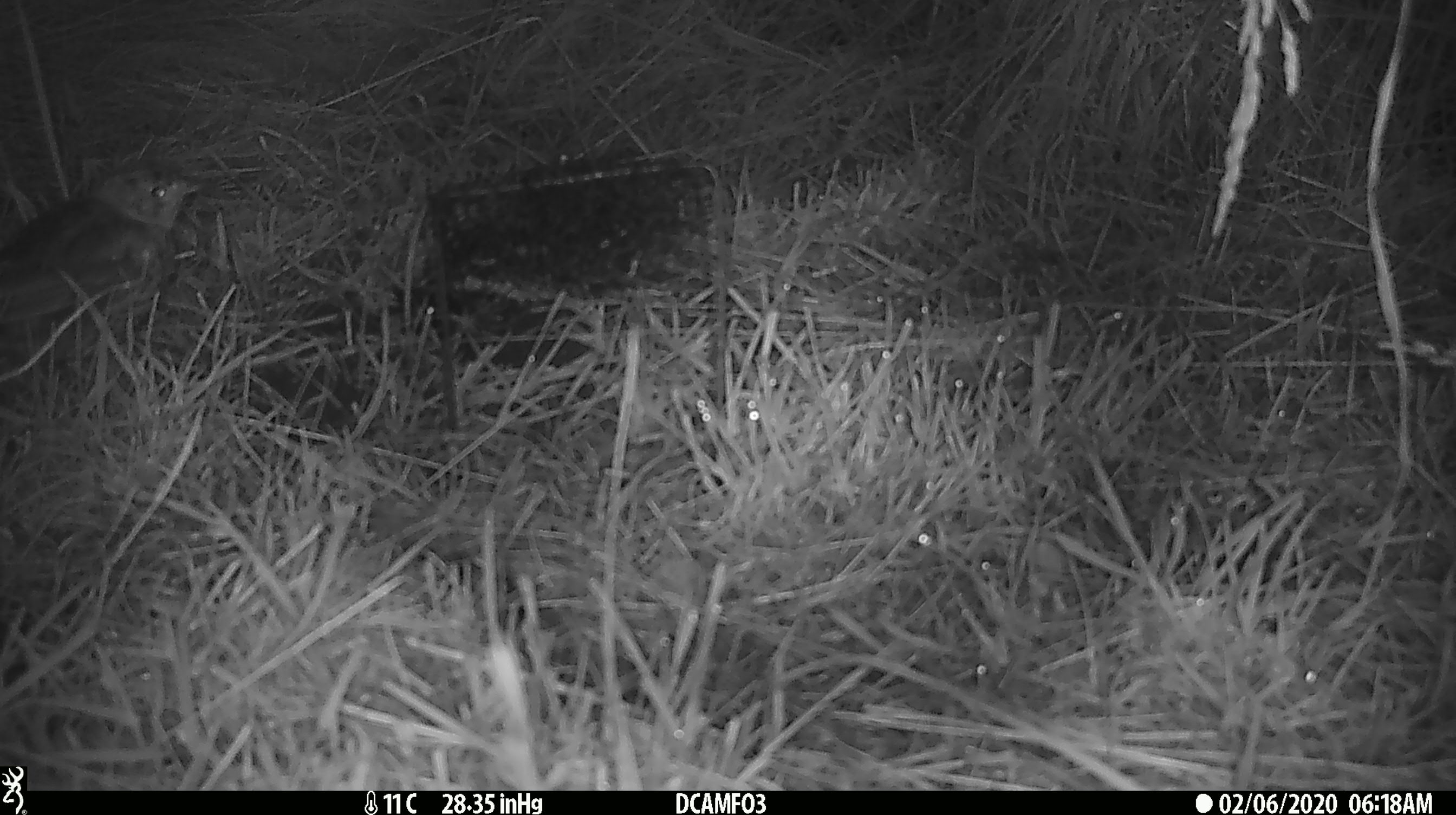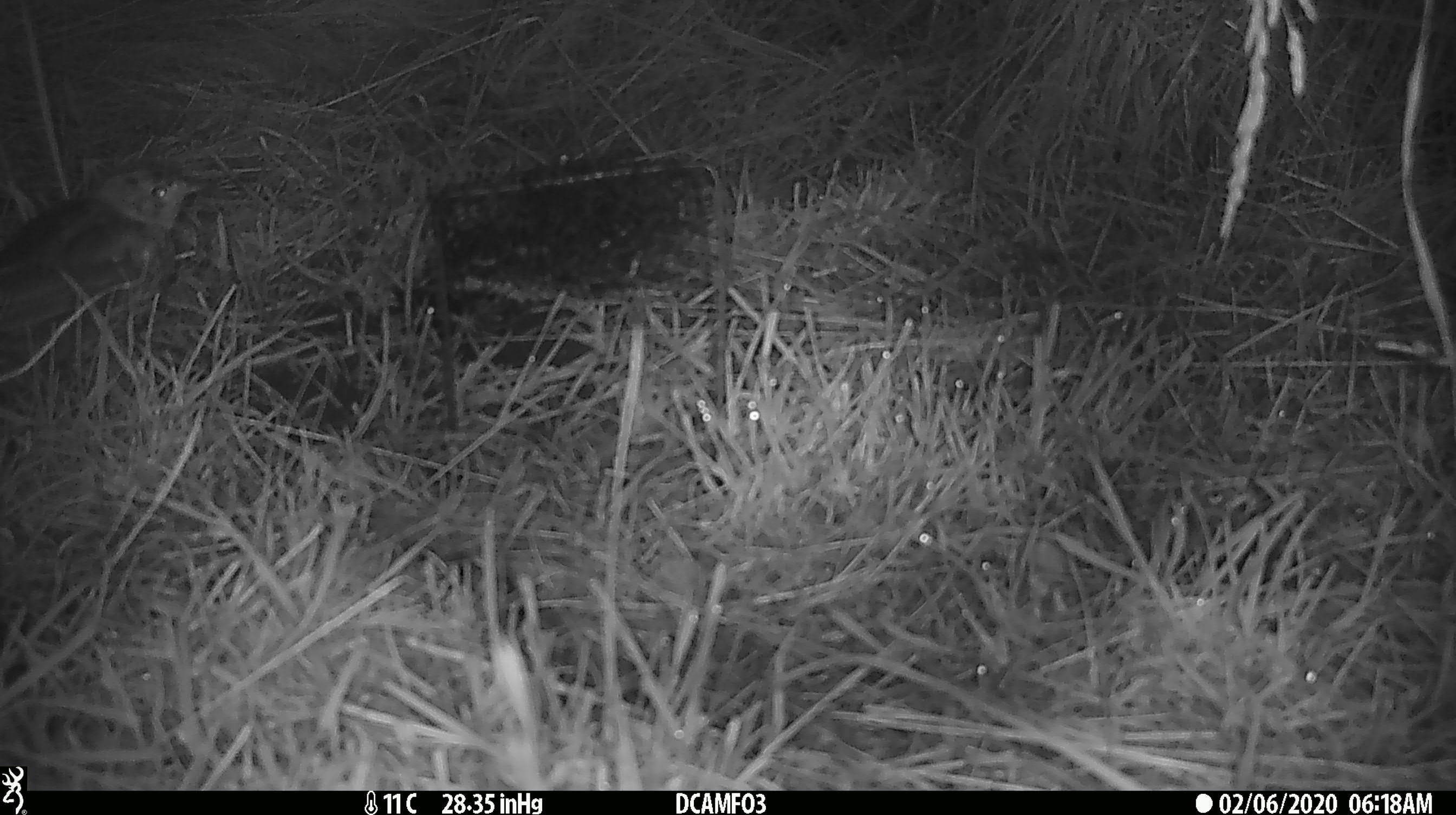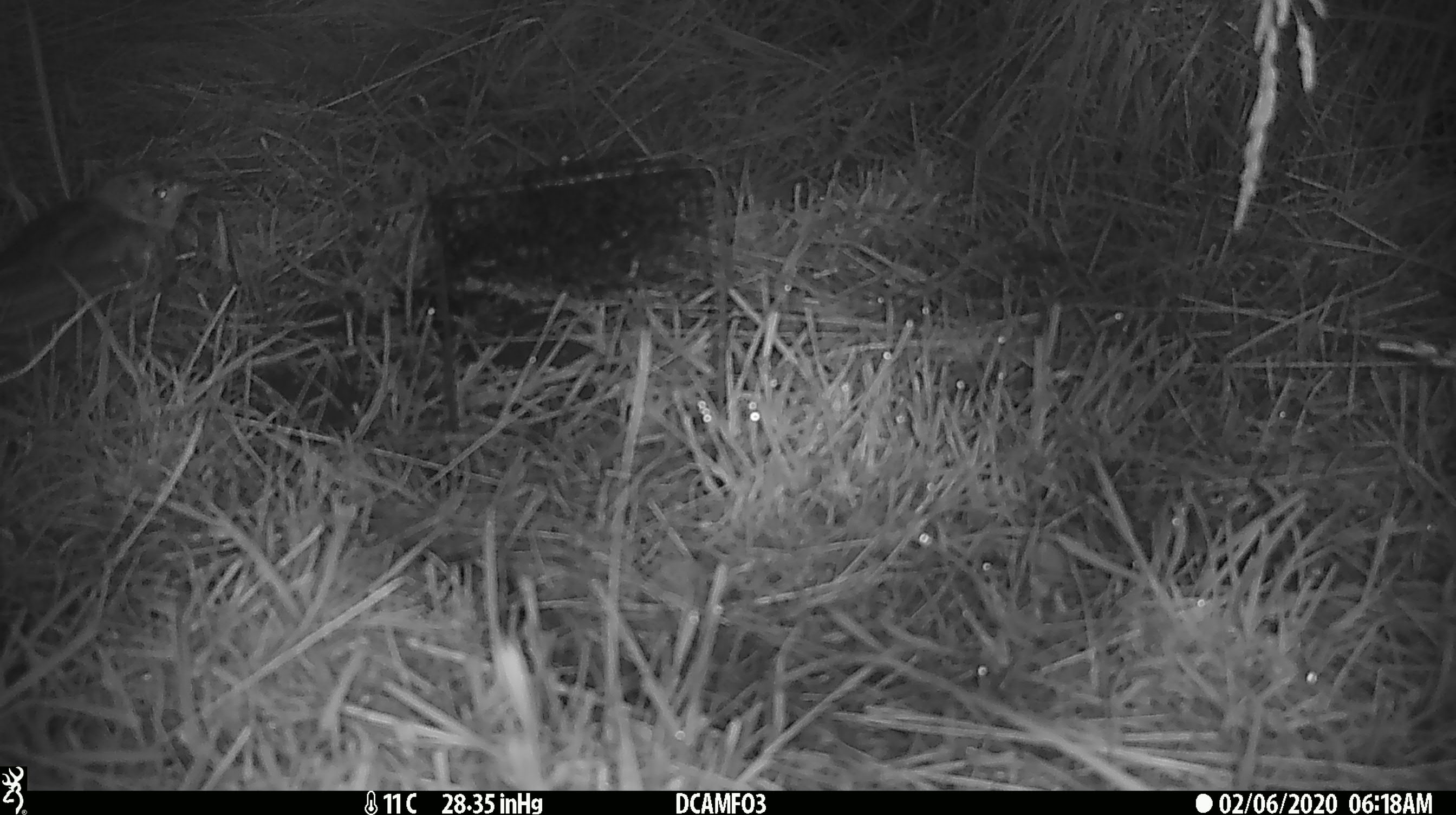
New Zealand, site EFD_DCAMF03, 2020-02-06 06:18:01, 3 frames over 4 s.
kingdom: Animalia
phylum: Chordata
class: Aves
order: Passeriformes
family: Turdidae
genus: Turdus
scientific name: Turdus philomelos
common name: song thrush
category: thrush